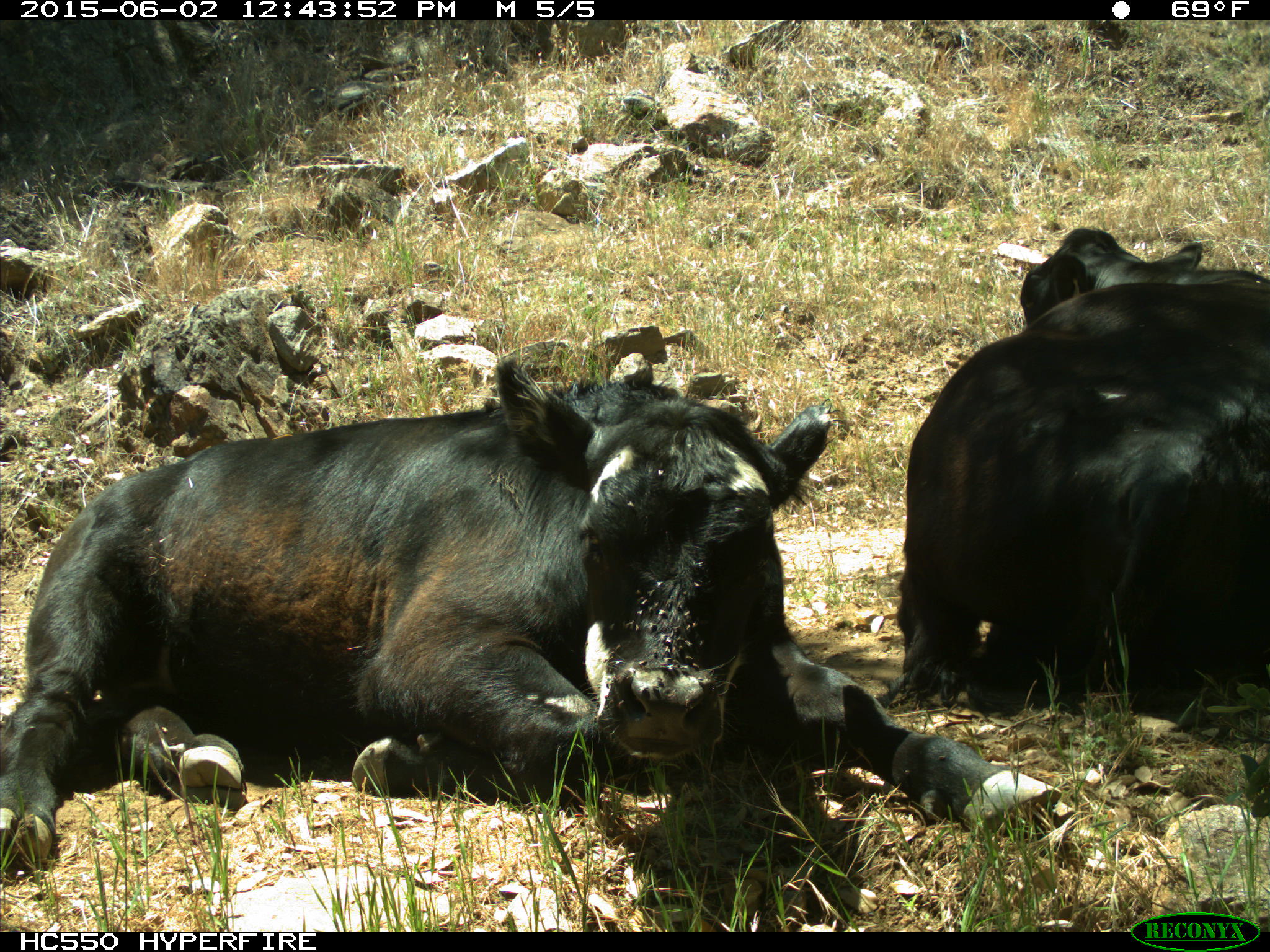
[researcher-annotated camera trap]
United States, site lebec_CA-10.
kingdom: Animalia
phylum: Chordata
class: Mammalia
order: Artiodactyla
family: Bovidae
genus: Bos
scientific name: Bos taurus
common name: domestic cow